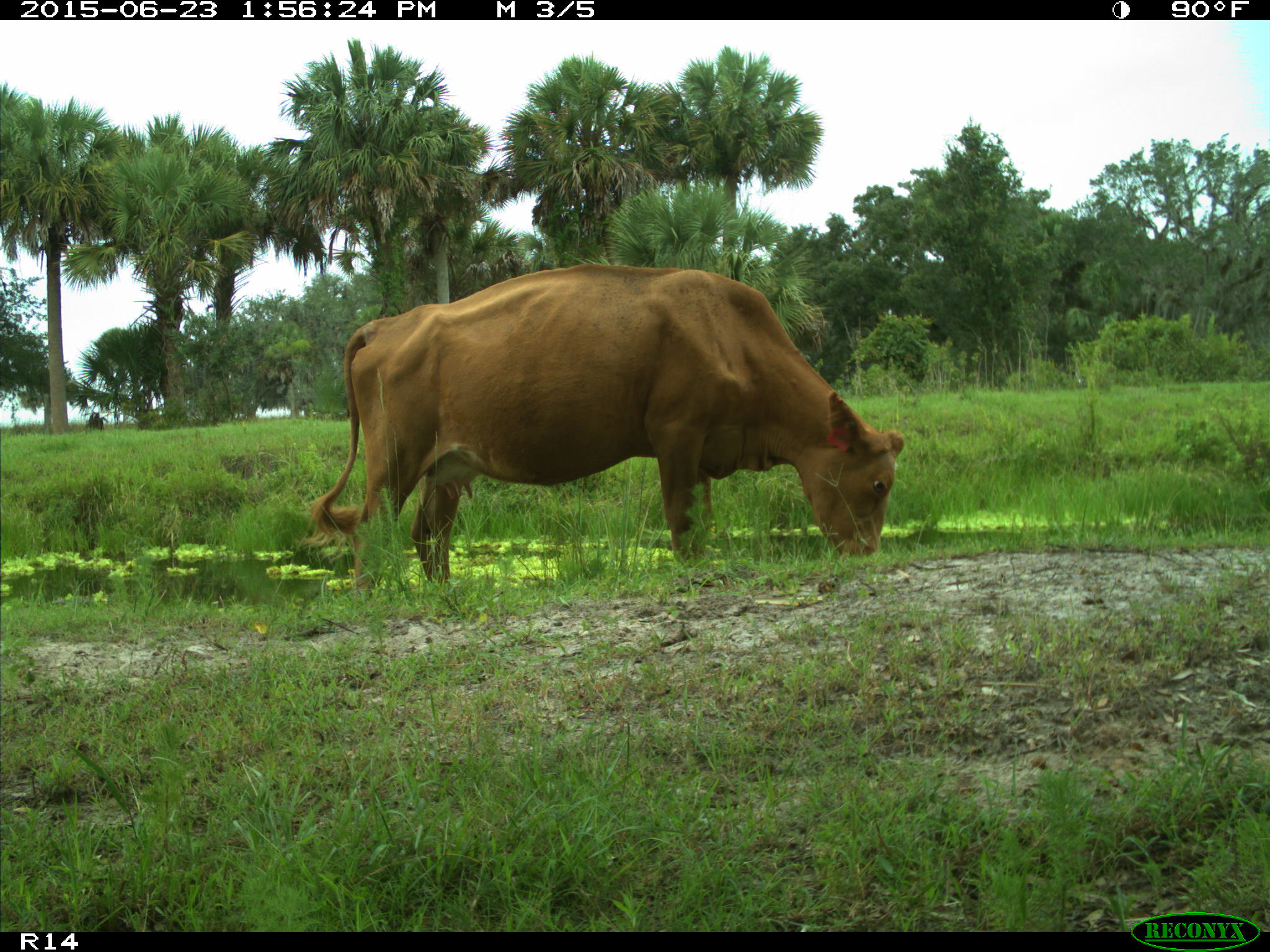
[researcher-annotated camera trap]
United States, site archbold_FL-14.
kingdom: Animalia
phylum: Chordata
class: Mammalia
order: Artiodactyla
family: Bovidae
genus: Bos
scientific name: Bos taurus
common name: domestic cow